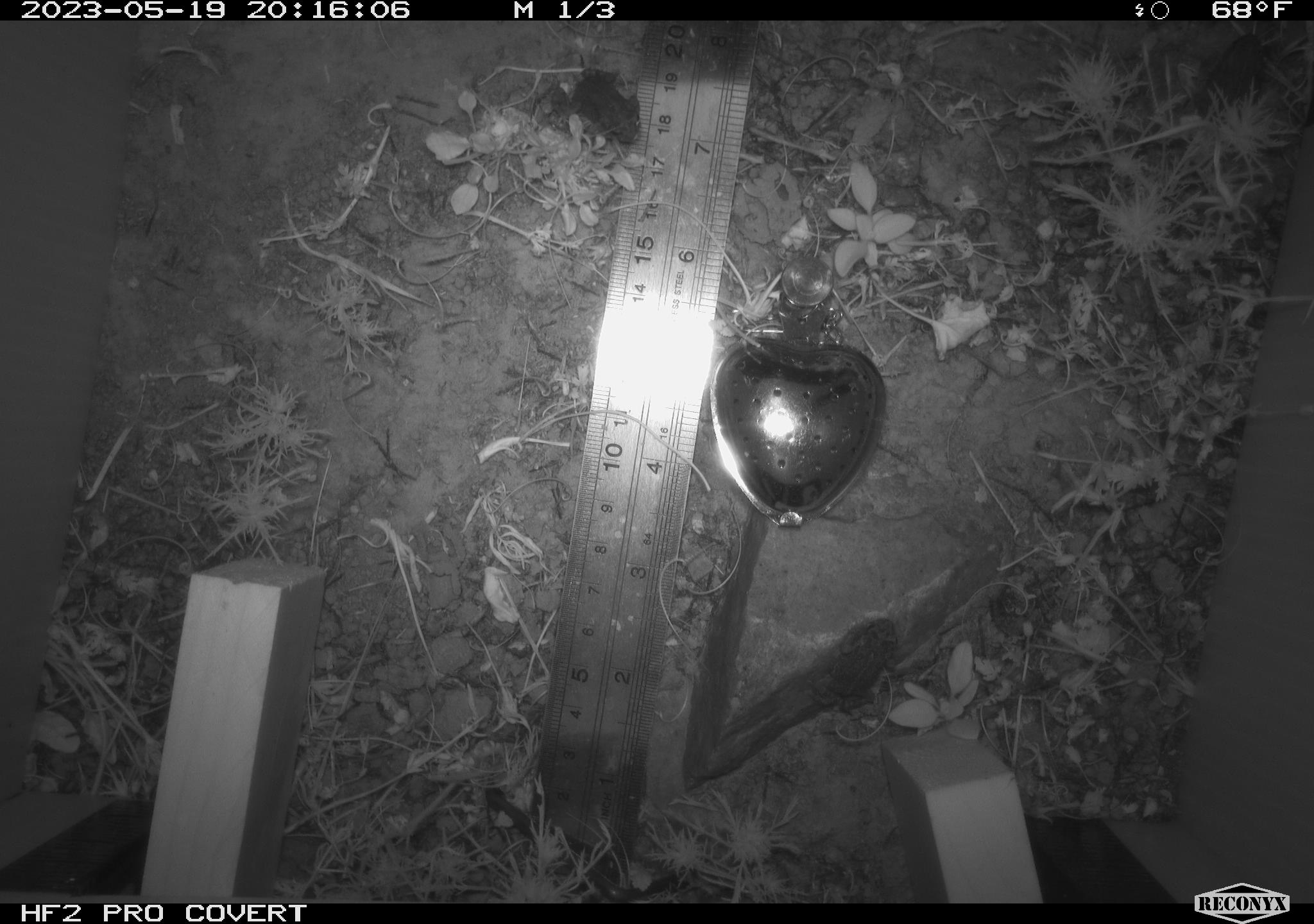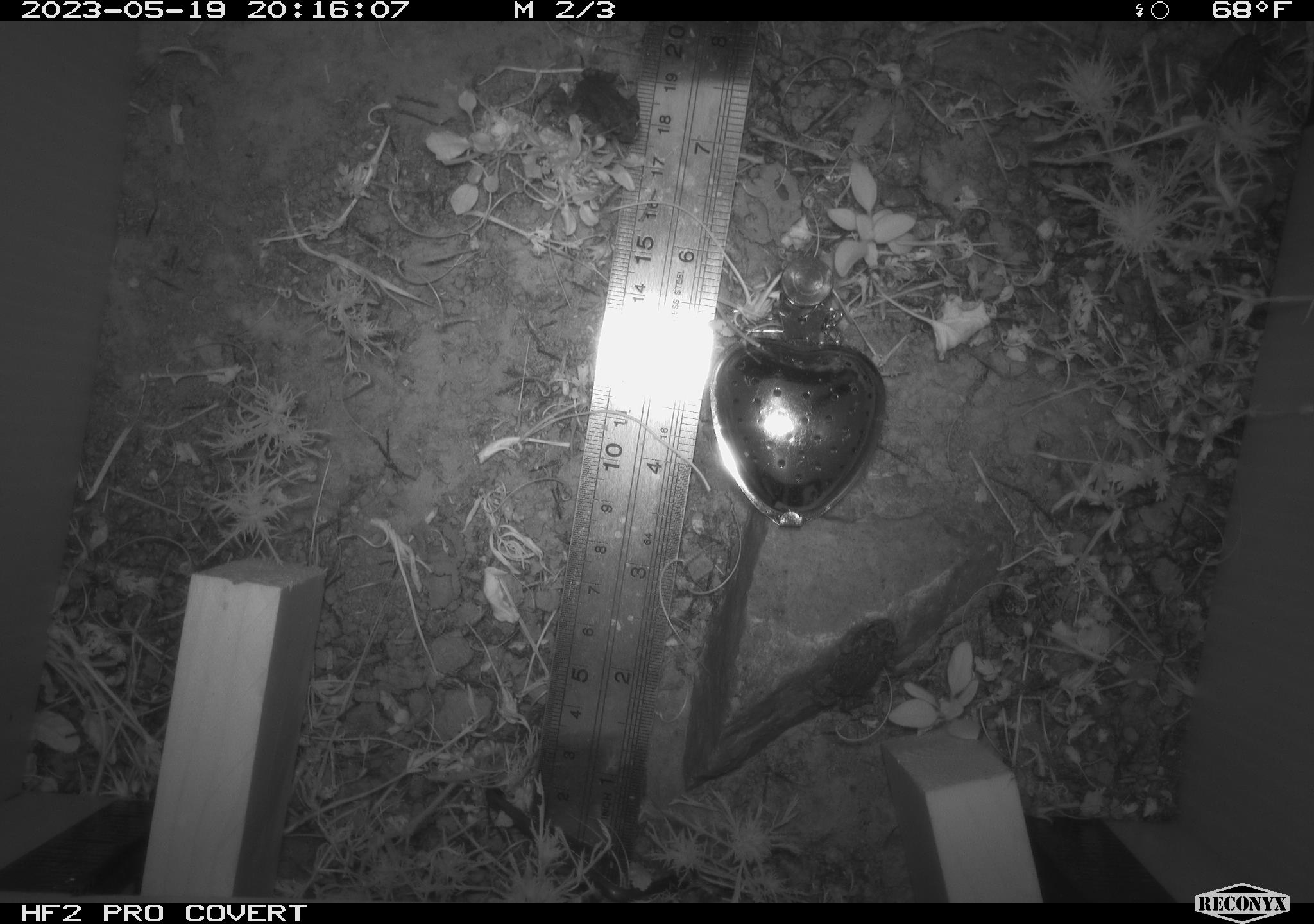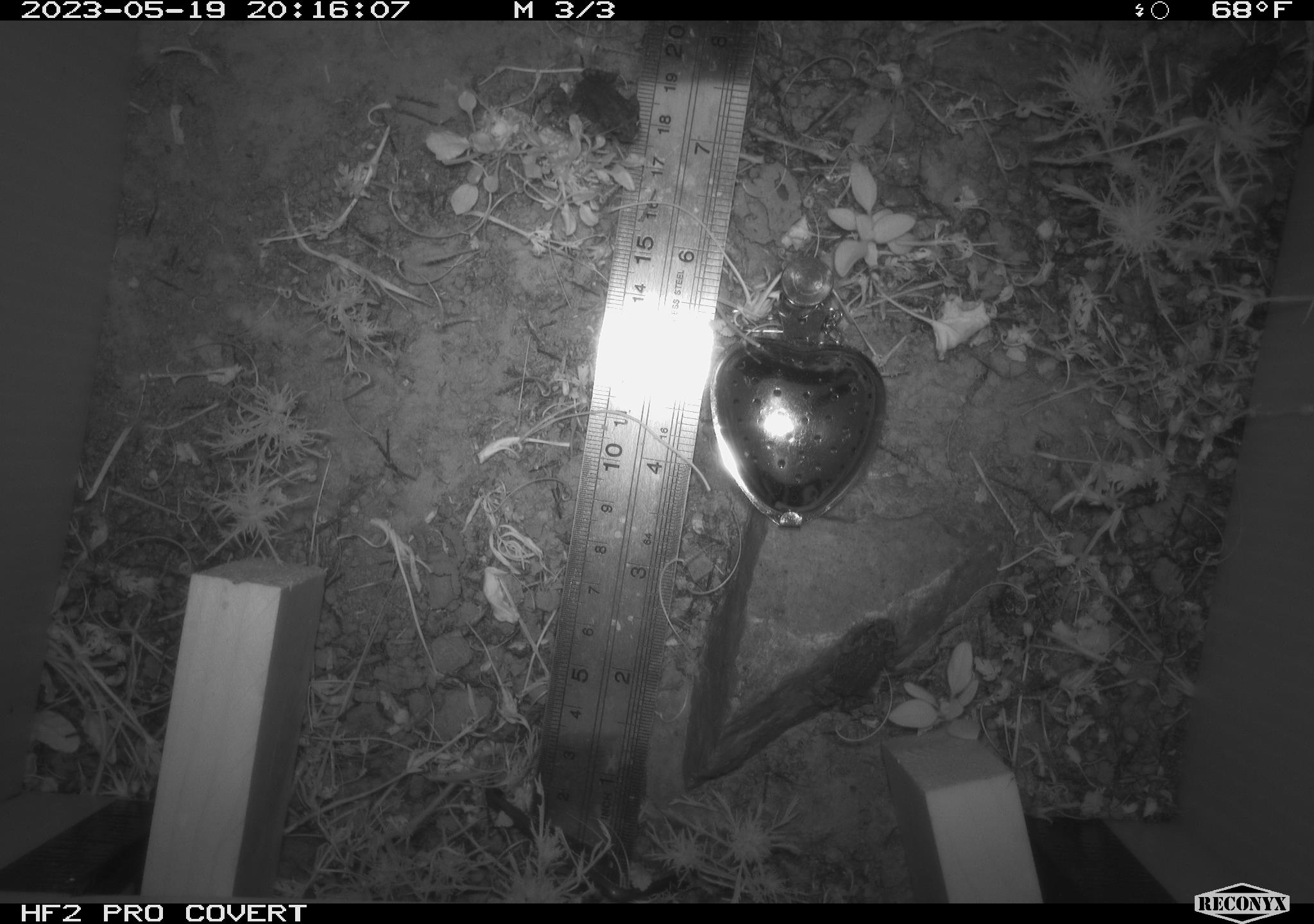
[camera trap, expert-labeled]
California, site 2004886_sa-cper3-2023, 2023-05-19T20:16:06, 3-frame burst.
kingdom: Animalia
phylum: Chordata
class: Amphibia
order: Anura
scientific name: Anura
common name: frogs